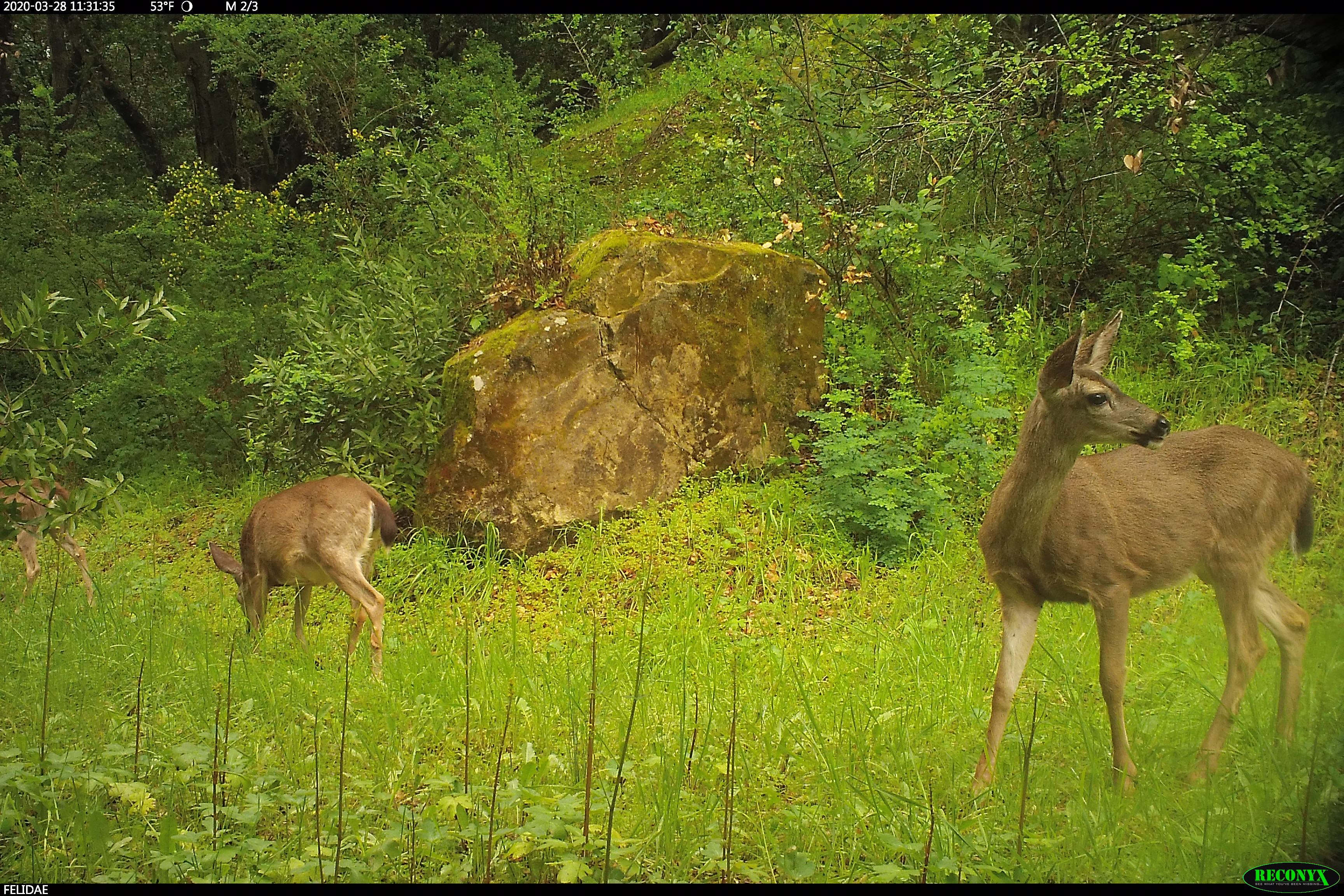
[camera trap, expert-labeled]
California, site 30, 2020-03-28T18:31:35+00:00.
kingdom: Animalia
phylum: Chordata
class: Mammalia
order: Artiodactyla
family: Cervidae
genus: Odocoileus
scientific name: Odocoileus hemionus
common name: mule deer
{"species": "mule deer (Odocoileus hemionus)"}